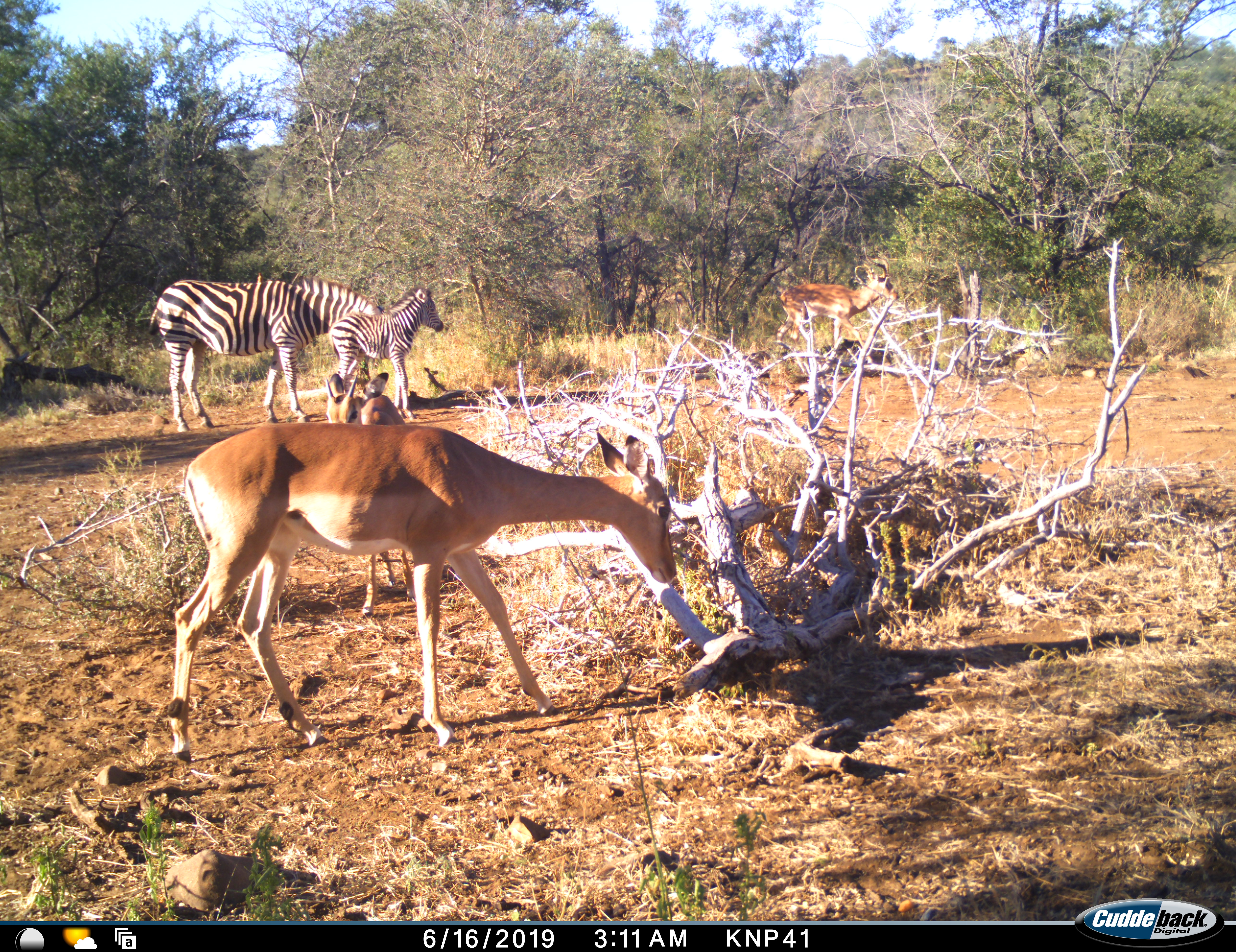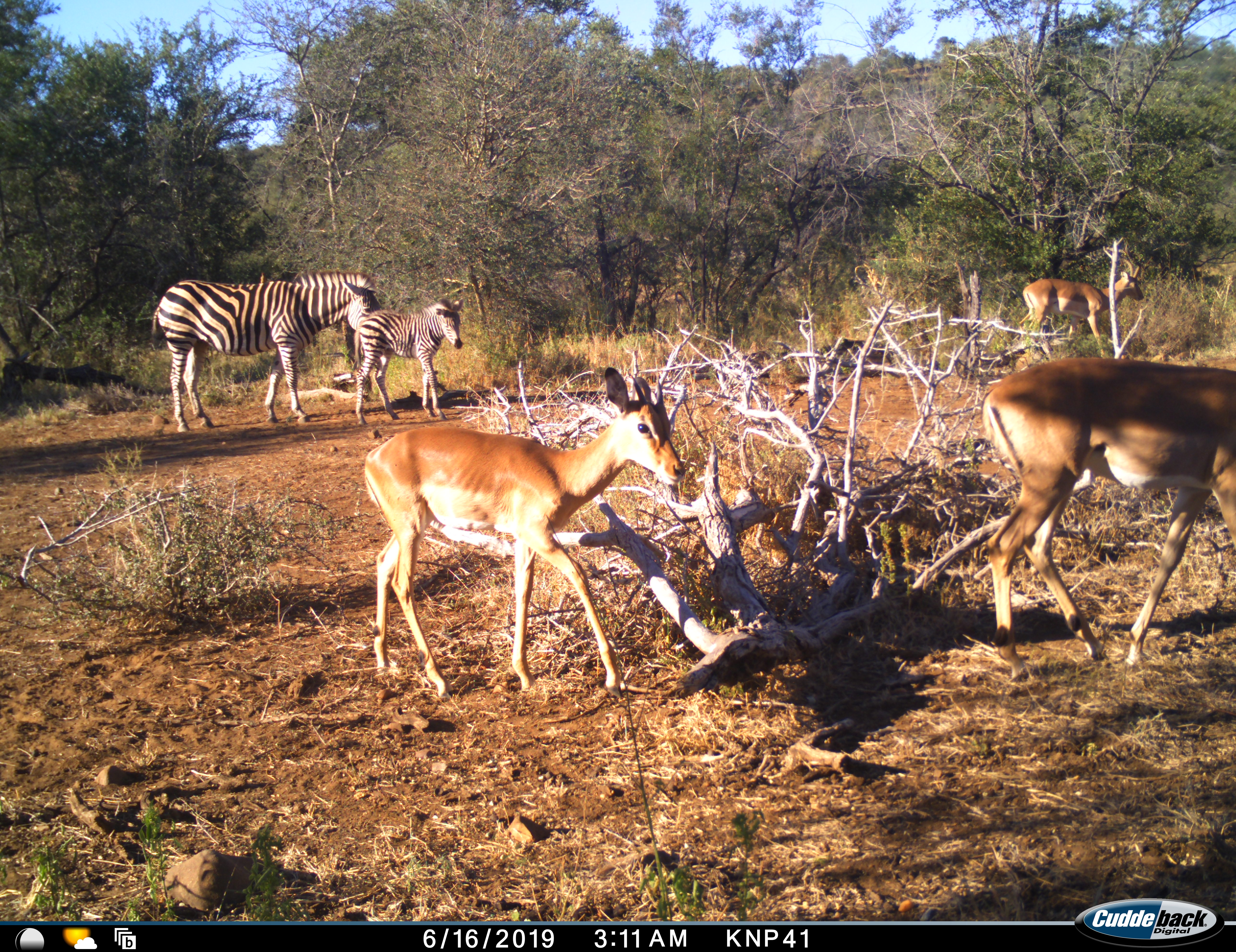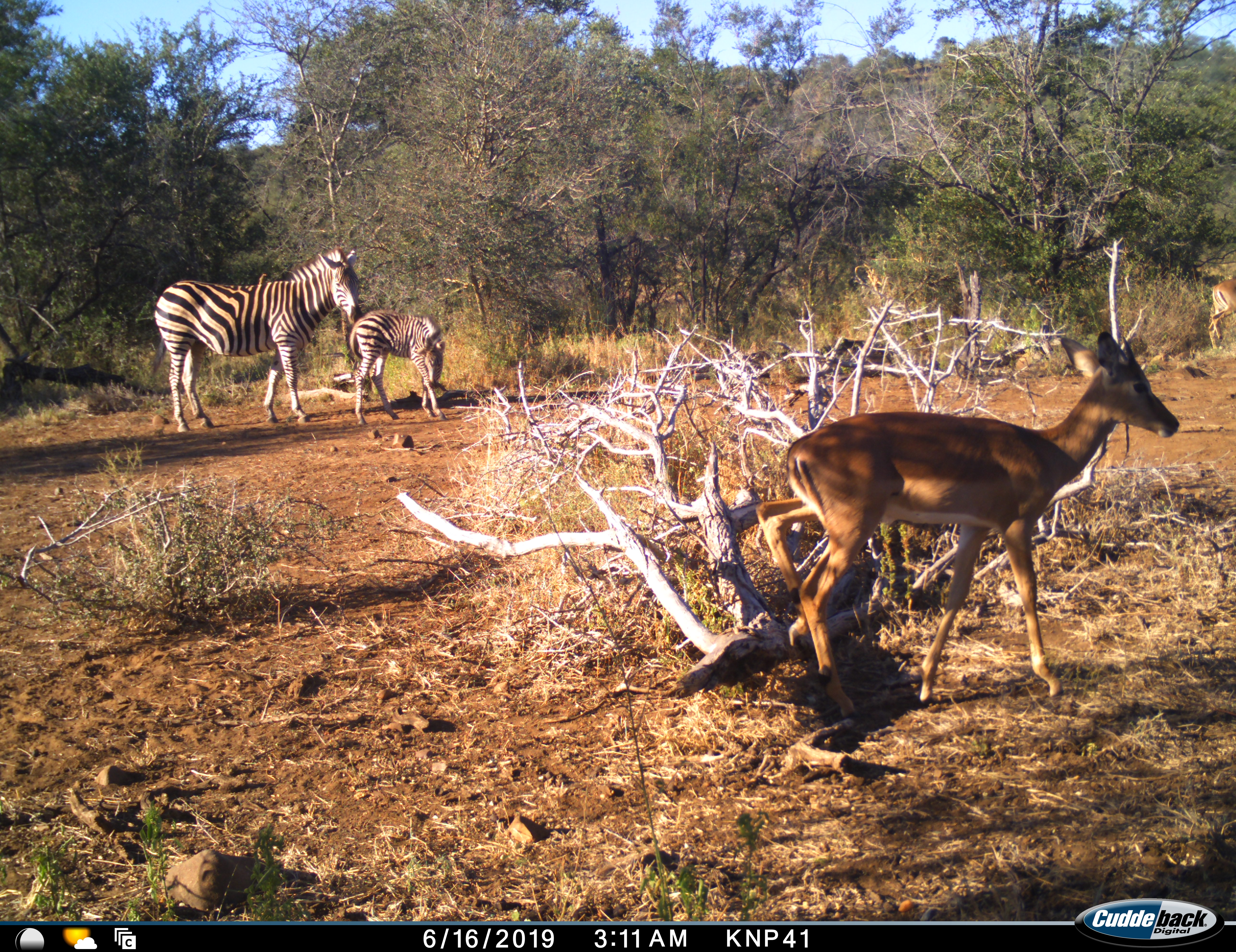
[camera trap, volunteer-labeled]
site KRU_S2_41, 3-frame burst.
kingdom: Animalia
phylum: Chordata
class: Mammalia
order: Artiodactyla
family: Bovidae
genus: Aepyceros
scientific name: Aepyceros melampus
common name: impala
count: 3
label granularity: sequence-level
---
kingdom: Animalia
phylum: Chordata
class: Mammalia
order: Perissodactyla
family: Equidae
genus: Equus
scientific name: Equus quagga burchellii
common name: burchell's zebra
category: zebraburchells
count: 2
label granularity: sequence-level